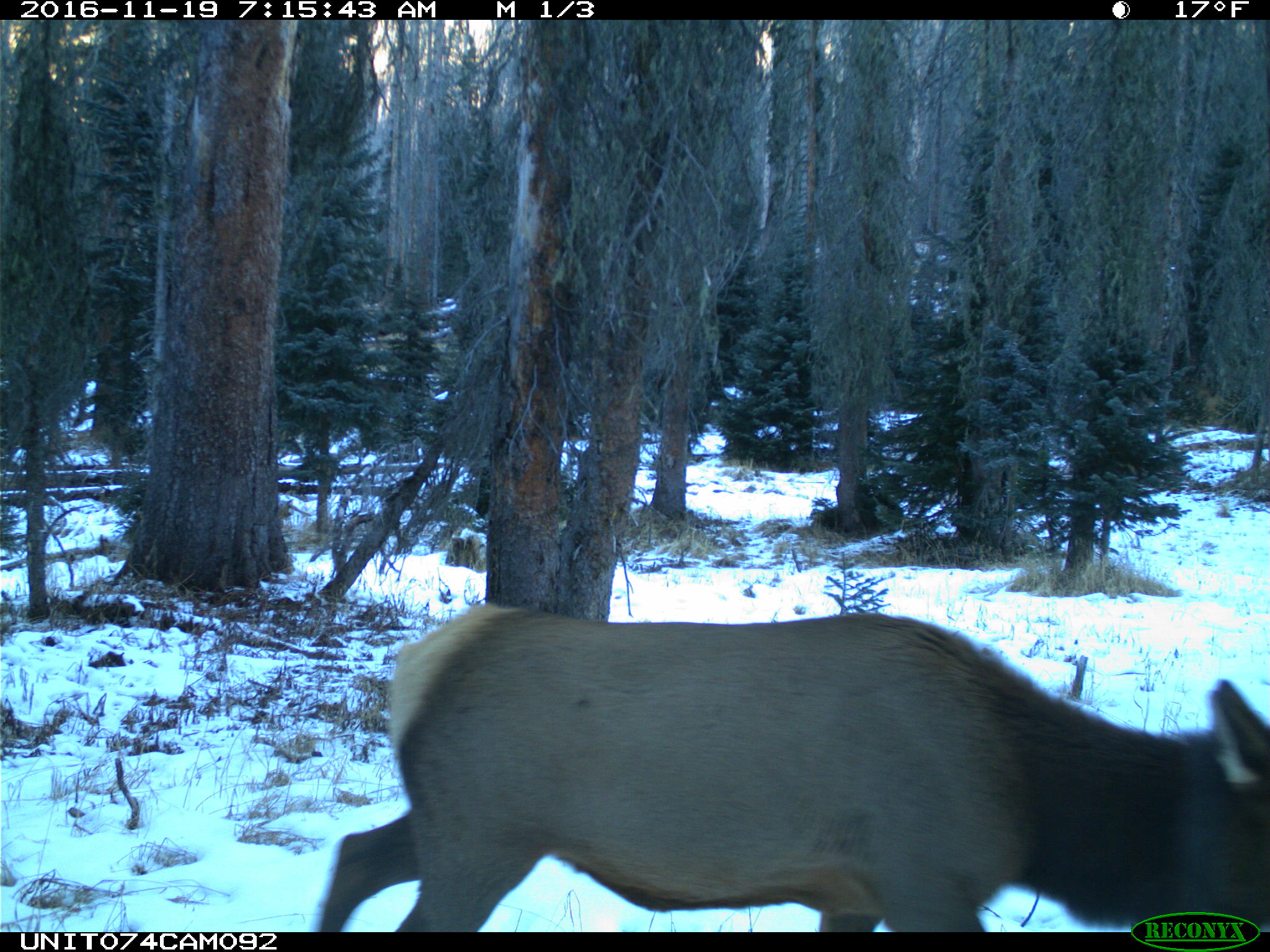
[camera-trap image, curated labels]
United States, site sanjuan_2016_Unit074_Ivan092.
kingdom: Animalia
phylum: Chordata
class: Mammalia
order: Artiodactyla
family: Cervidae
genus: Cervus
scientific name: Cervus elaphus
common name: red deer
Cervus elaphus (red deer).